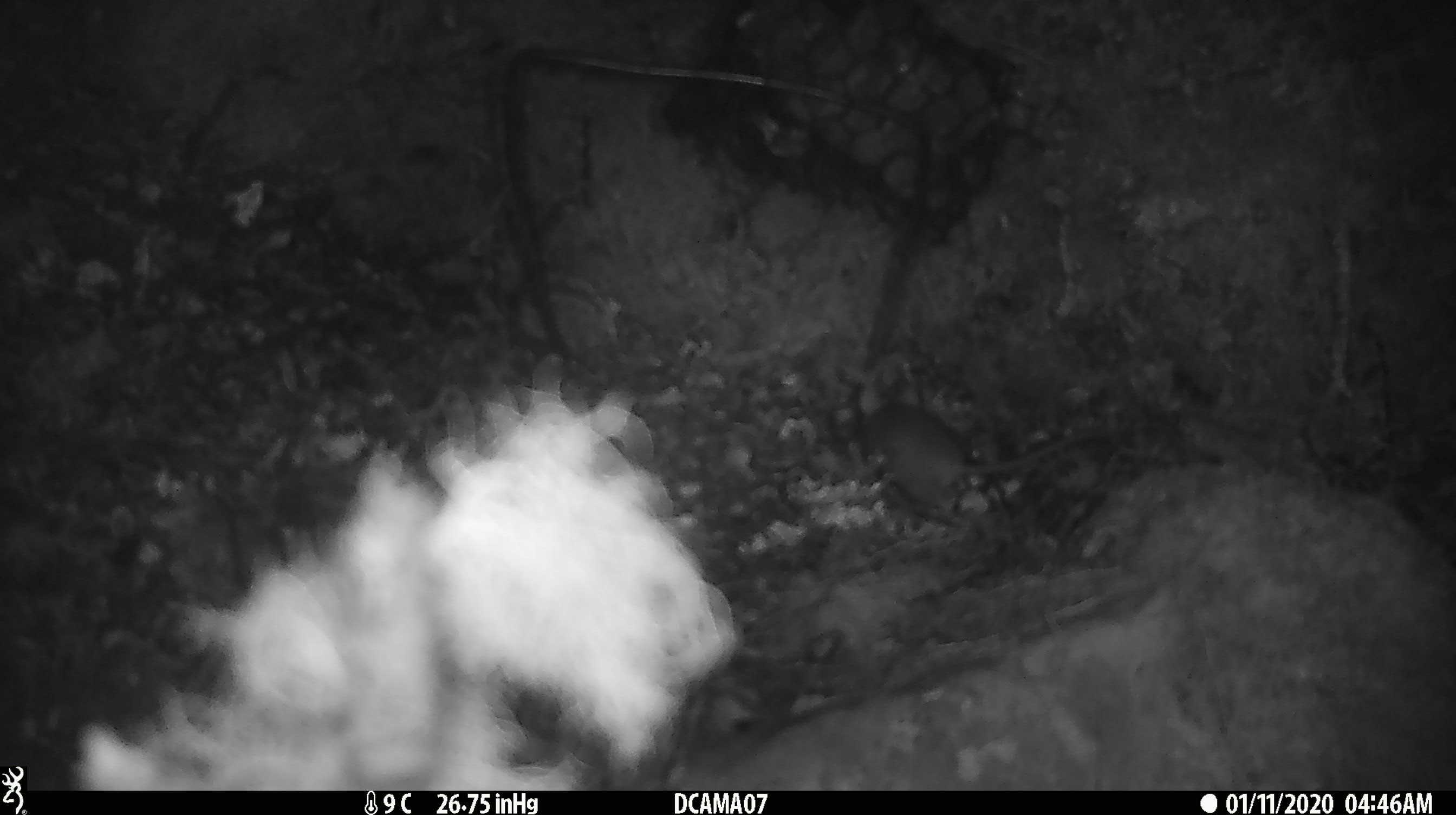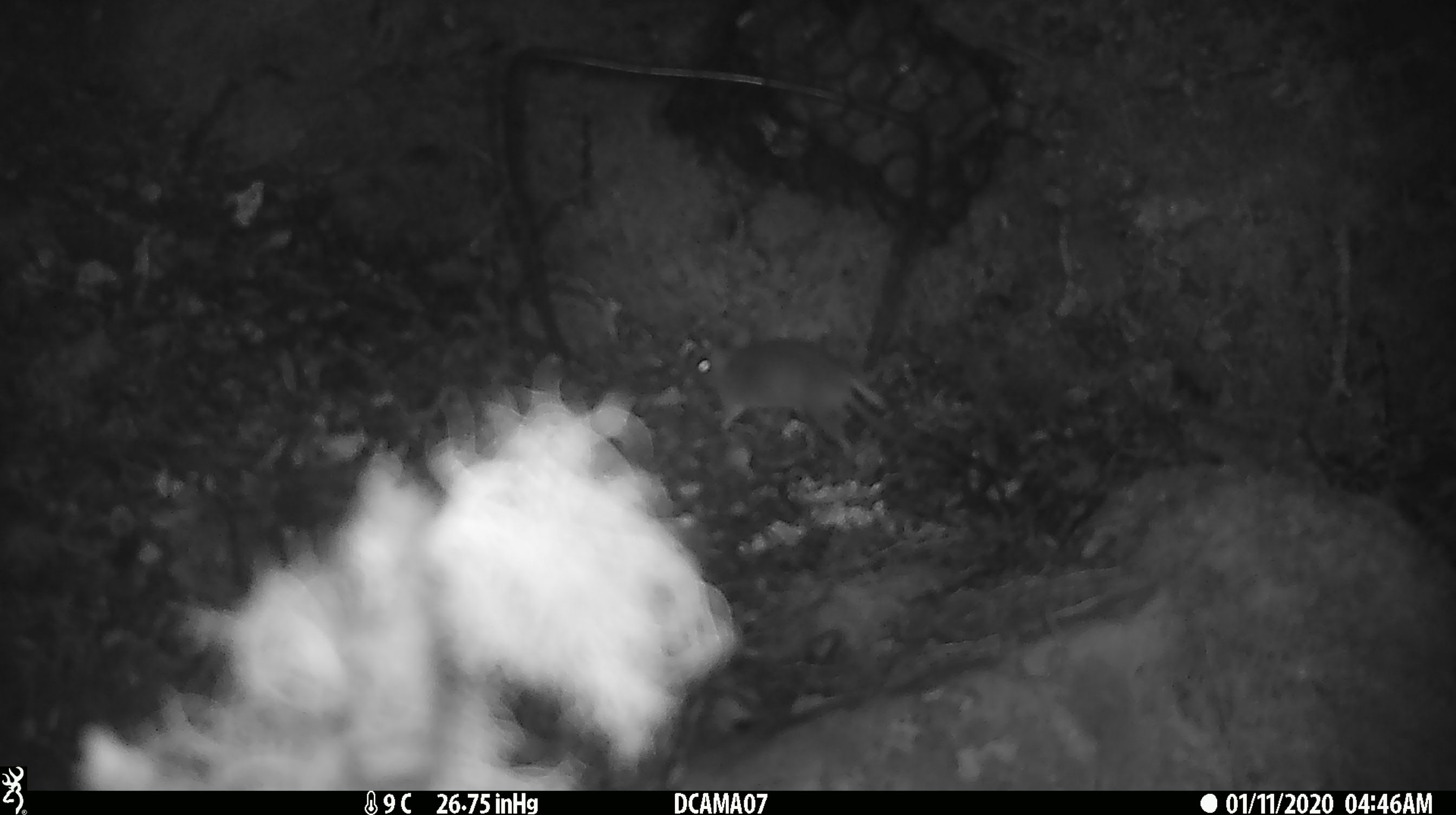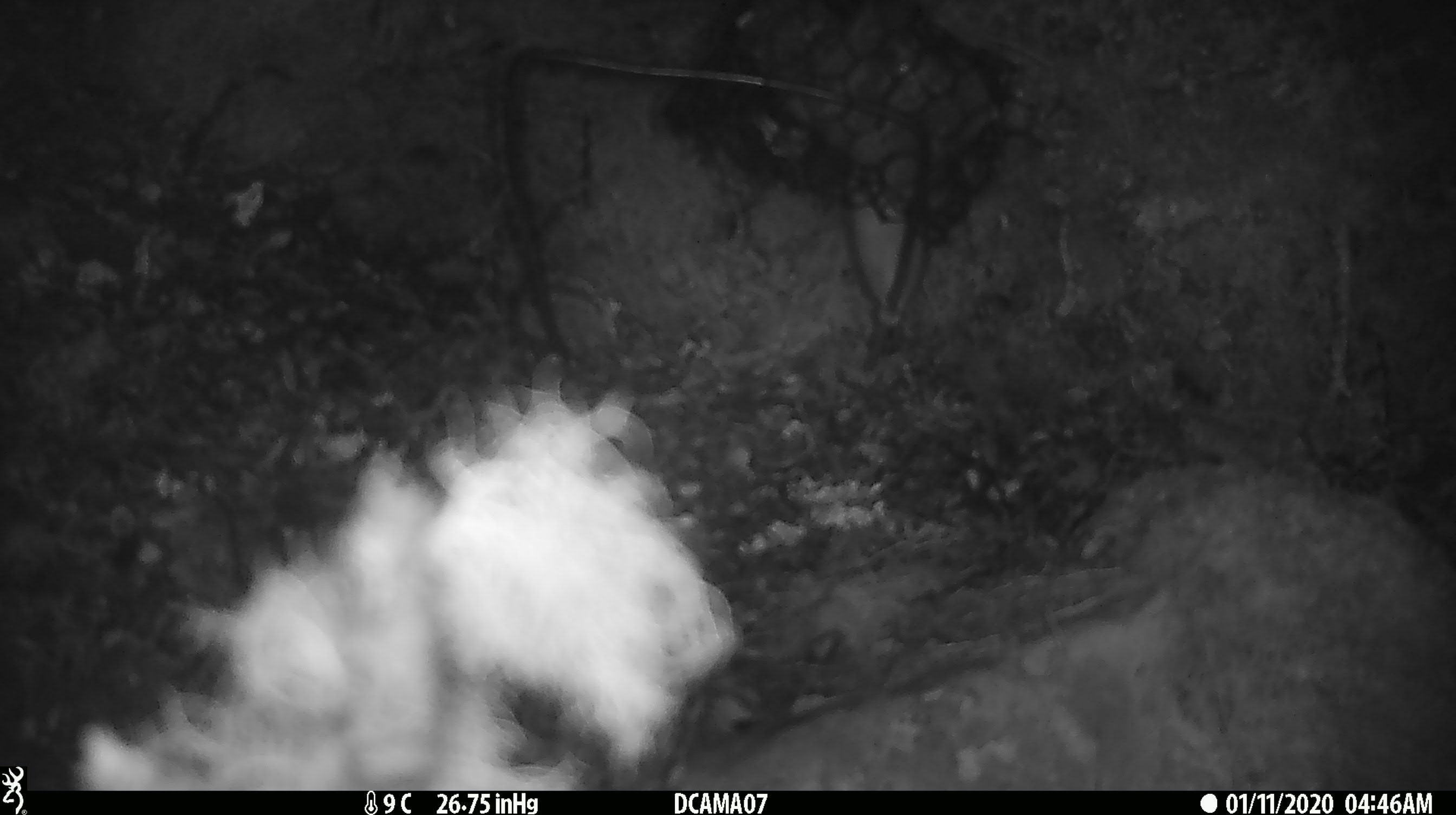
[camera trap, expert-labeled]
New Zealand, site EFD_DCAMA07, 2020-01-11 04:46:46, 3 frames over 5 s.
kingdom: Animalia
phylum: Chordata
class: Mammalia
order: Rodentia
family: Muridae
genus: Mus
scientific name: Mus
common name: mouse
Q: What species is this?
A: Mouse (Mus).